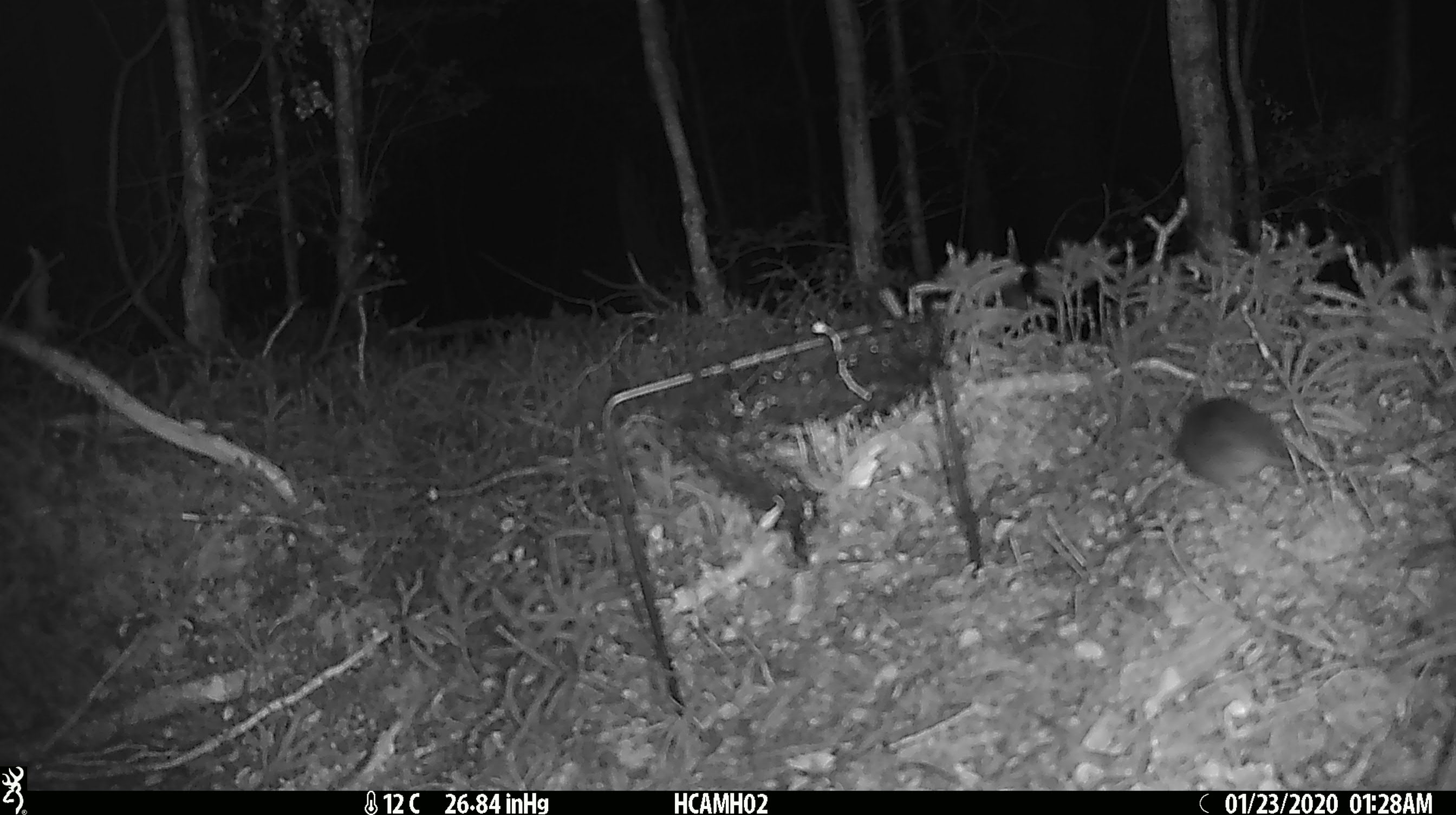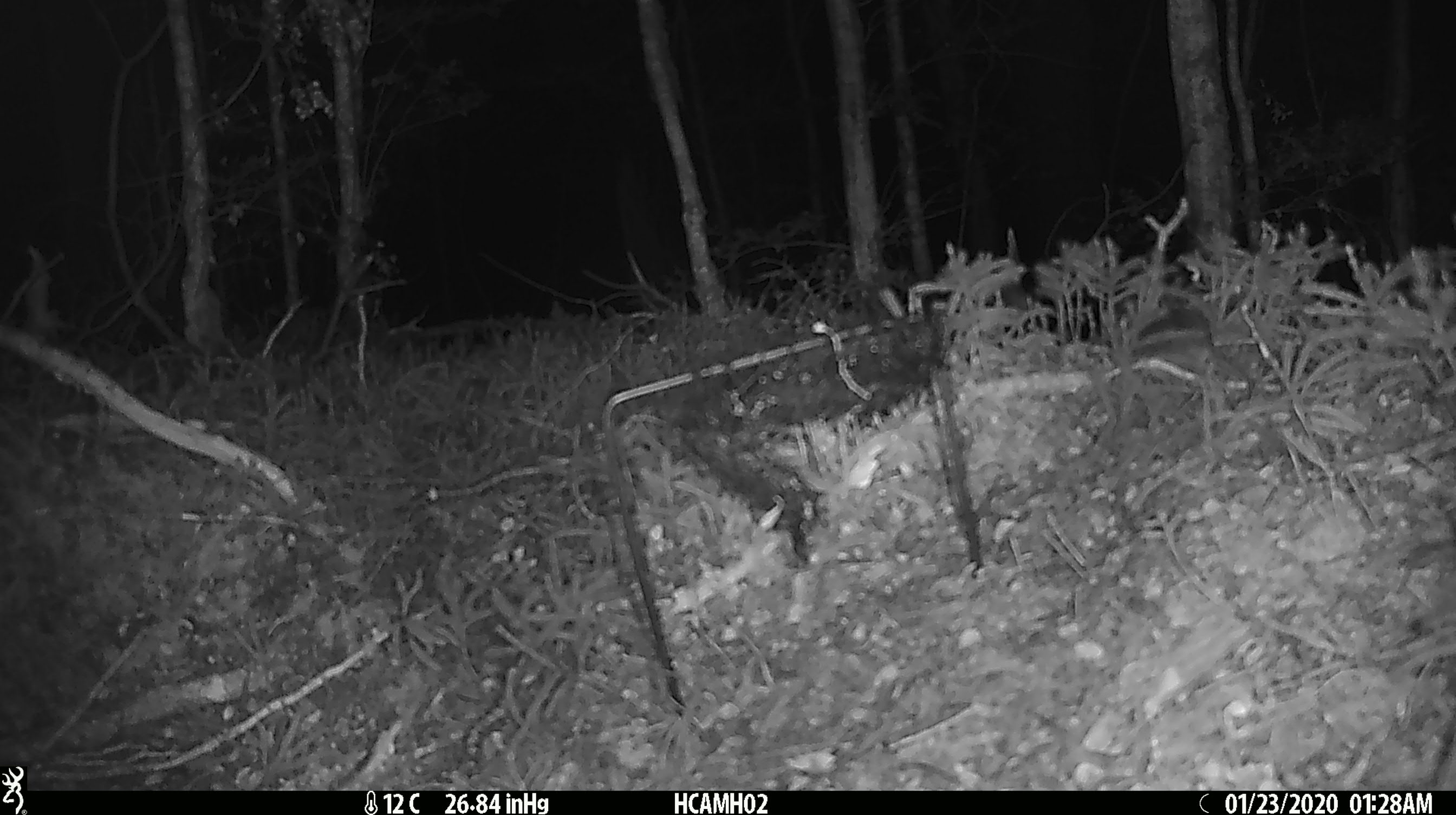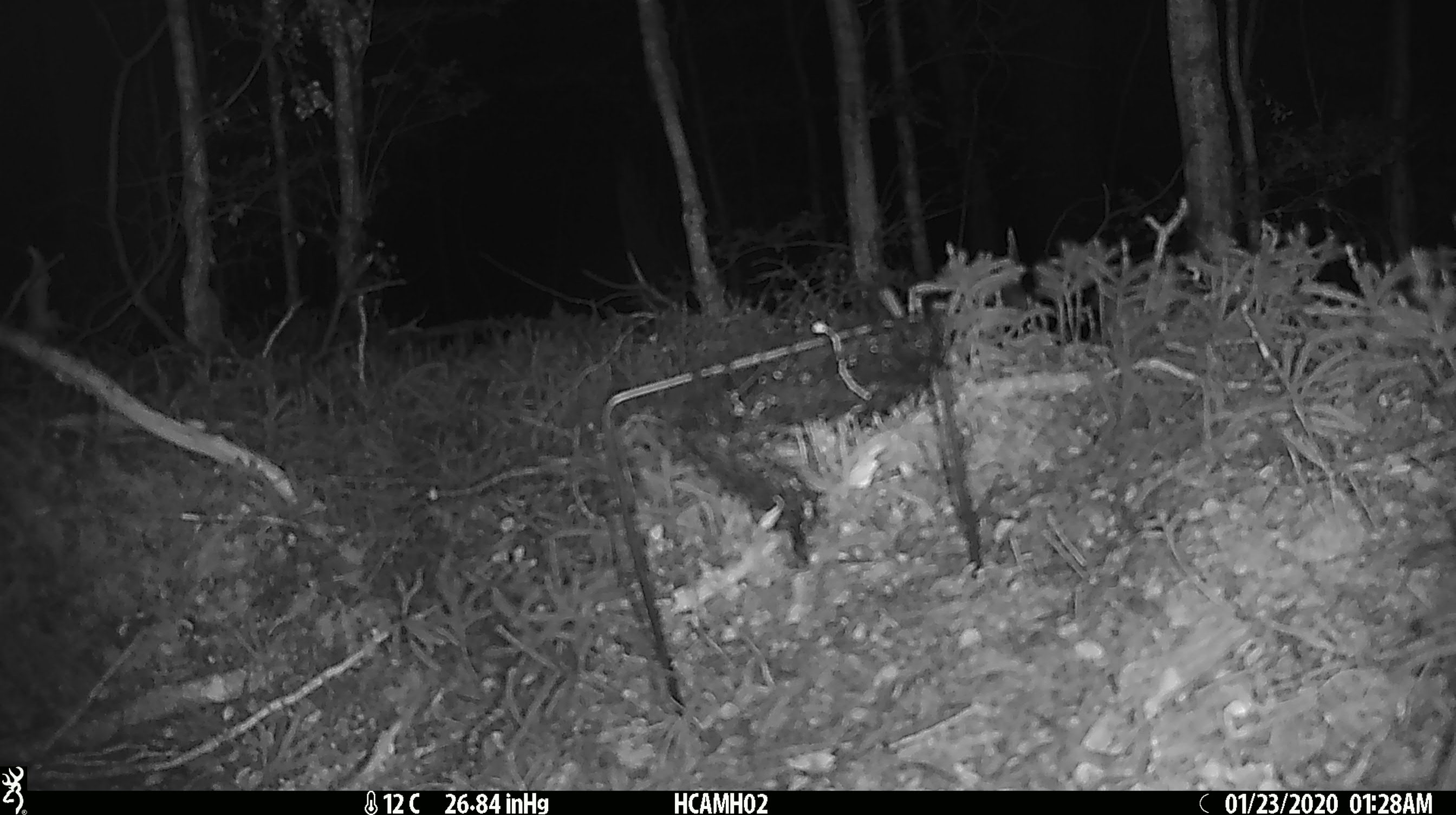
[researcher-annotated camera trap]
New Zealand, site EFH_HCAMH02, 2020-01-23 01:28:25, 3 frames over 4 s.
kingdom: Animalia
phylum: Chordata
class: Mammalia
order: Rodentia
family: Muridae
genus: Mus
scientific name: Mus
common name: mouse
Mouse (Mus).